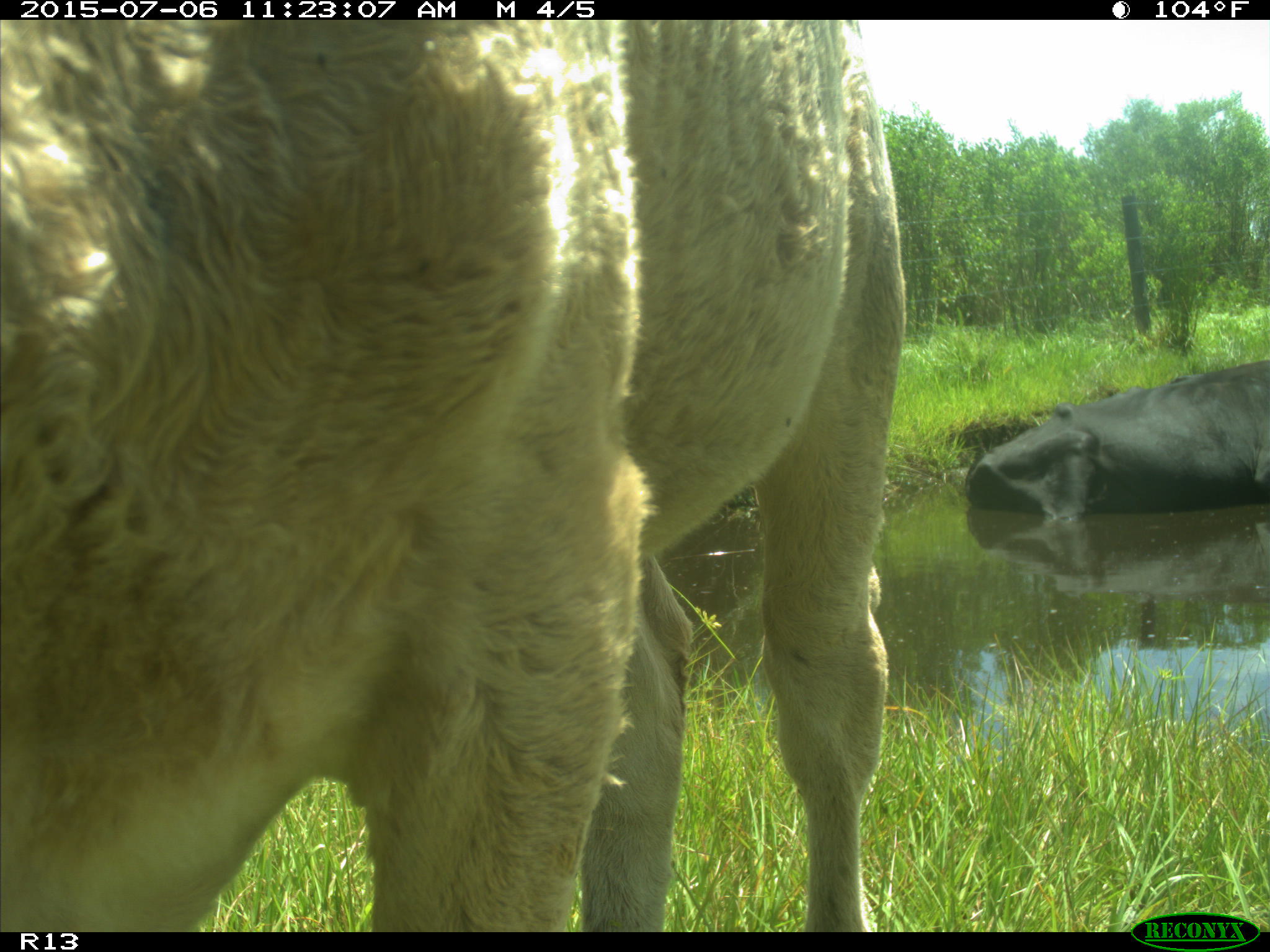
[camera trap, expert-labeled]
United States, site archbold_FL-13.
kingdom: Animalia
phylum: Chordata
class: Mammalia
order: Artiodactyla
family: Bovidae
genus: Bos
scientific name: Bos taurus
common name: domestic cow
Bos taurus (domestic cow).